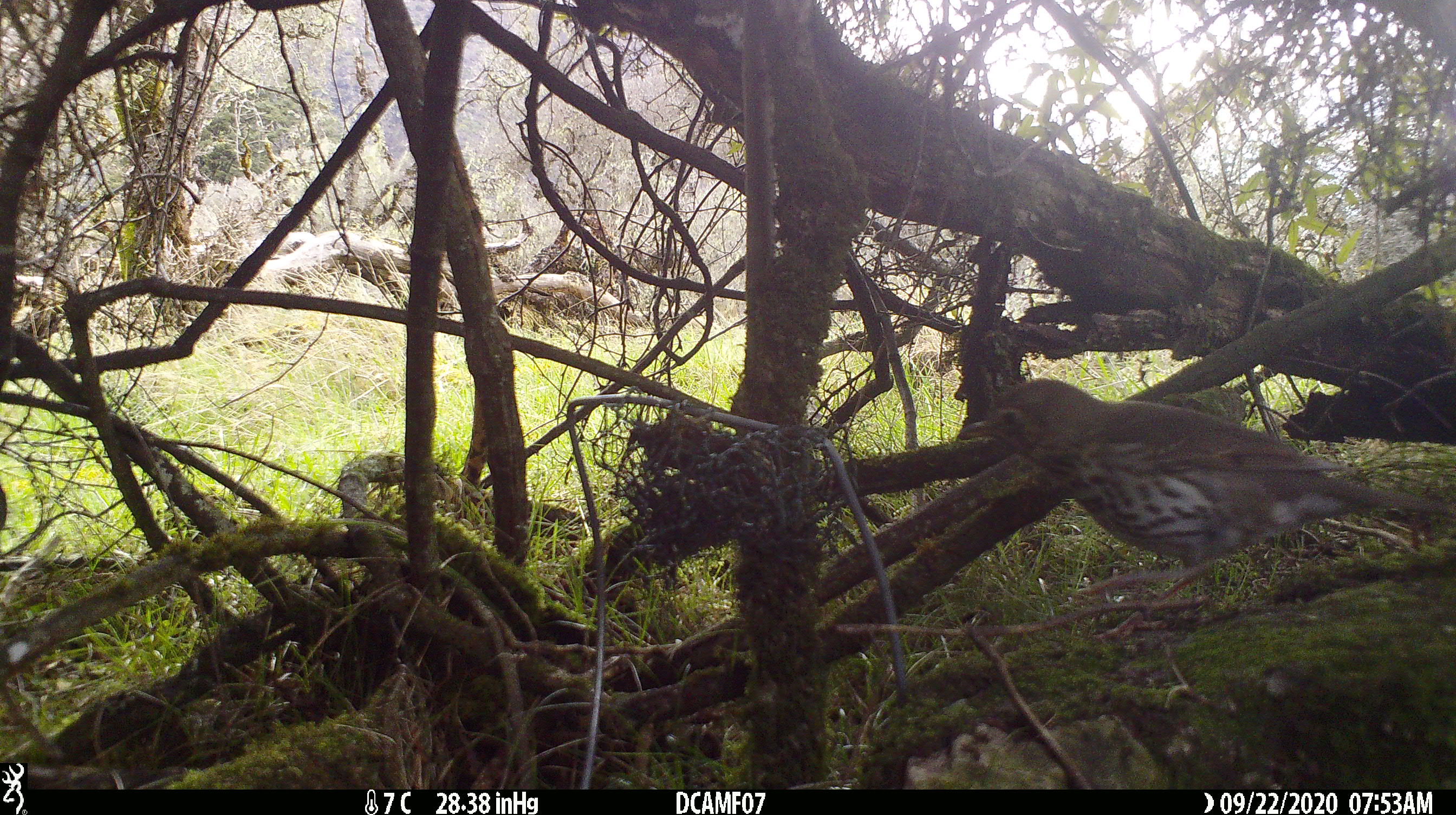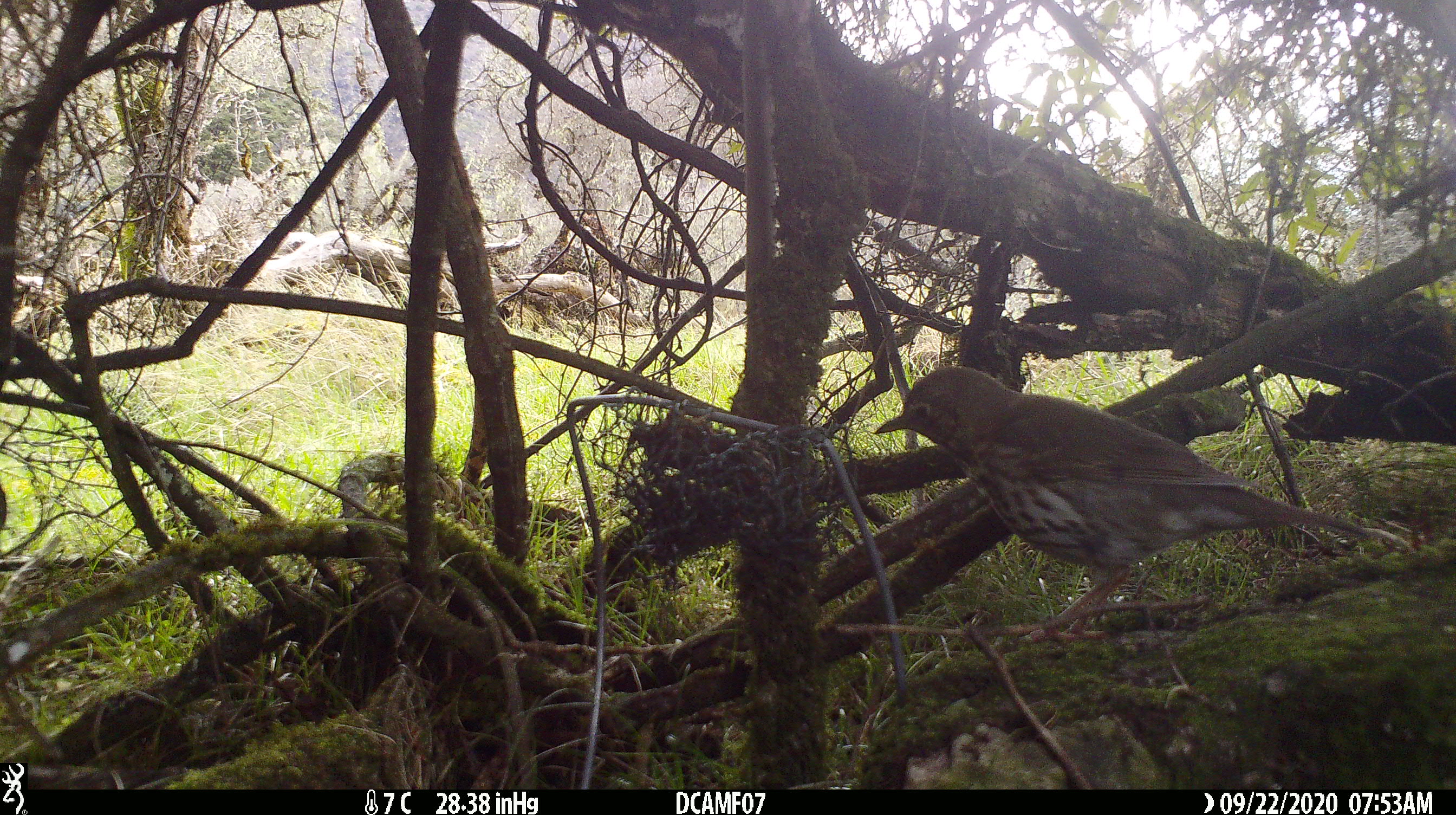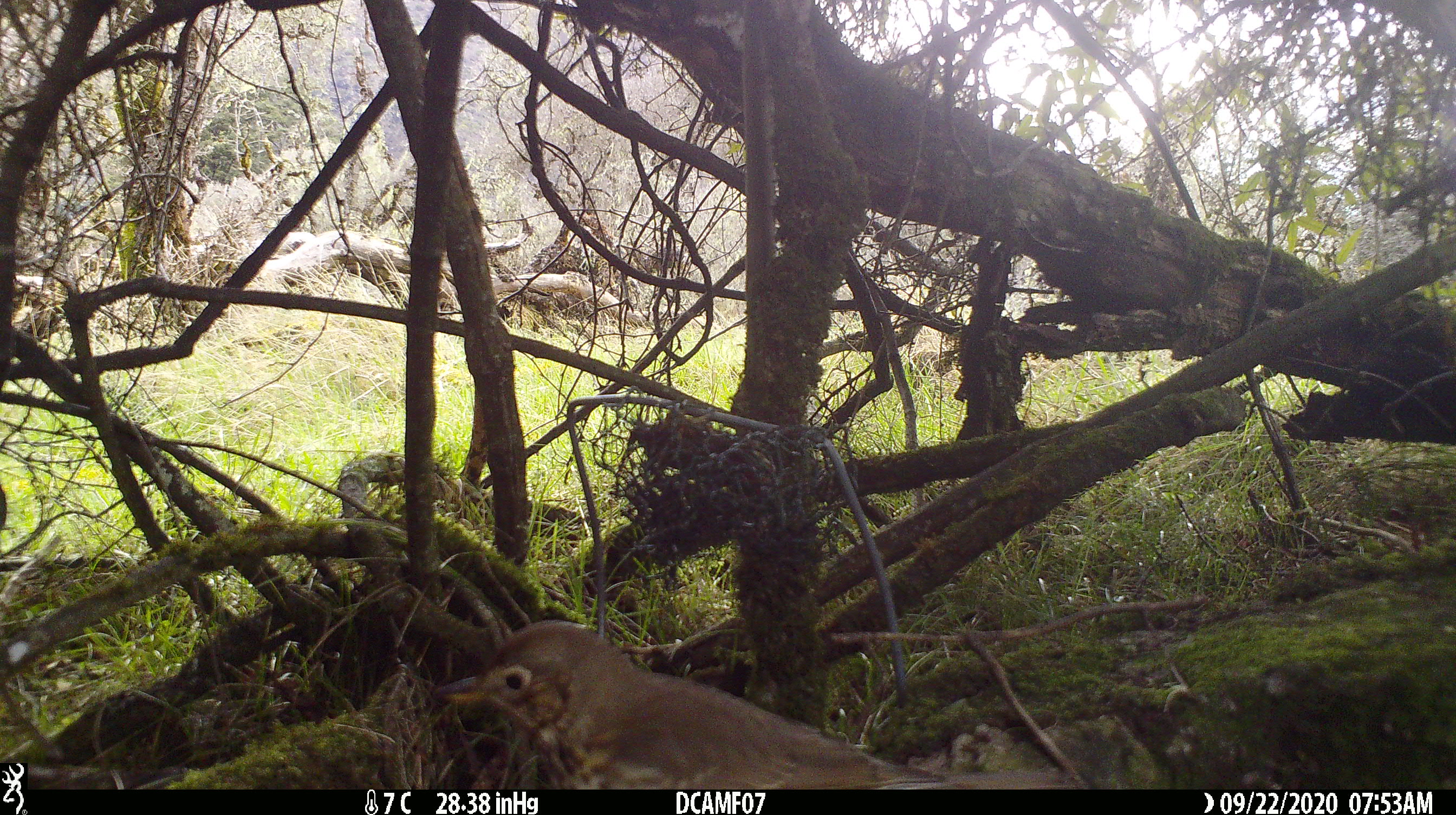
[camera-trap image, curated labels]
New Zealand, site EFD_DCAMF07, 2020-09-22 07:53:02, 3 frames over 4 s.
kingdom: Animalia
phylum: Chordata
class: Aves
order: Passeriformes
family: Turdidae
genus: Turdus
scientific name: Turdus philomelos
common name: song thrush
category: thrush